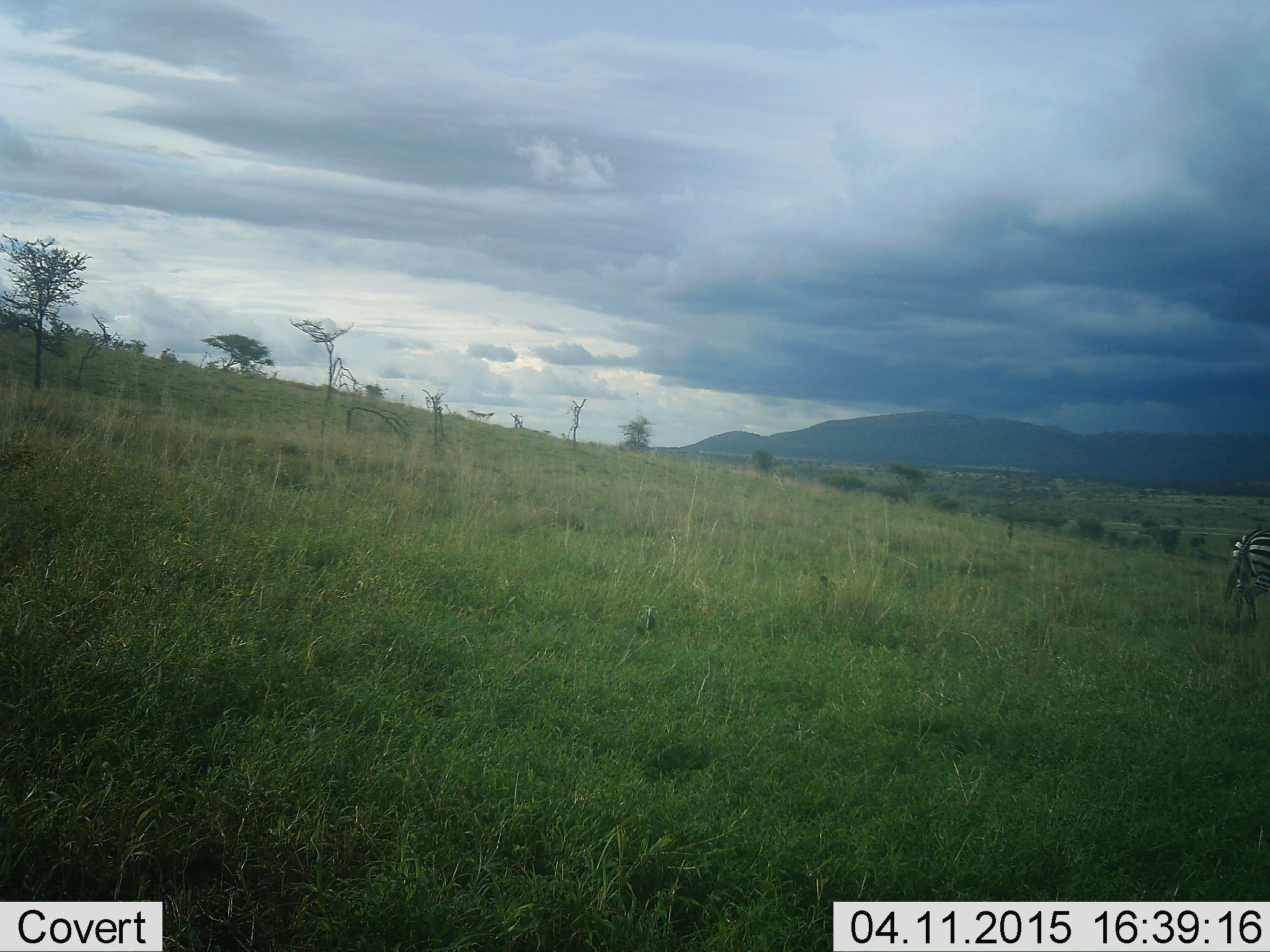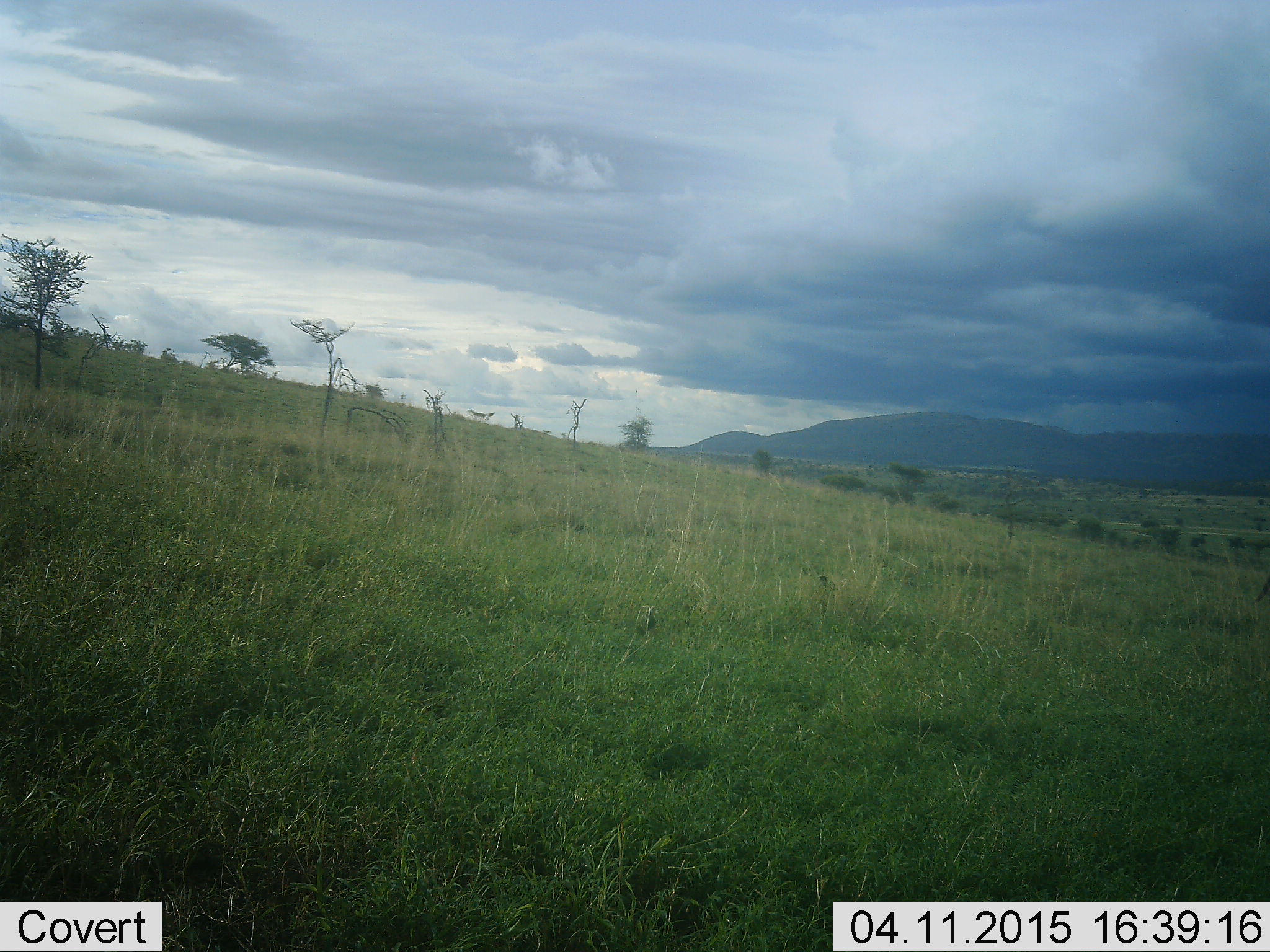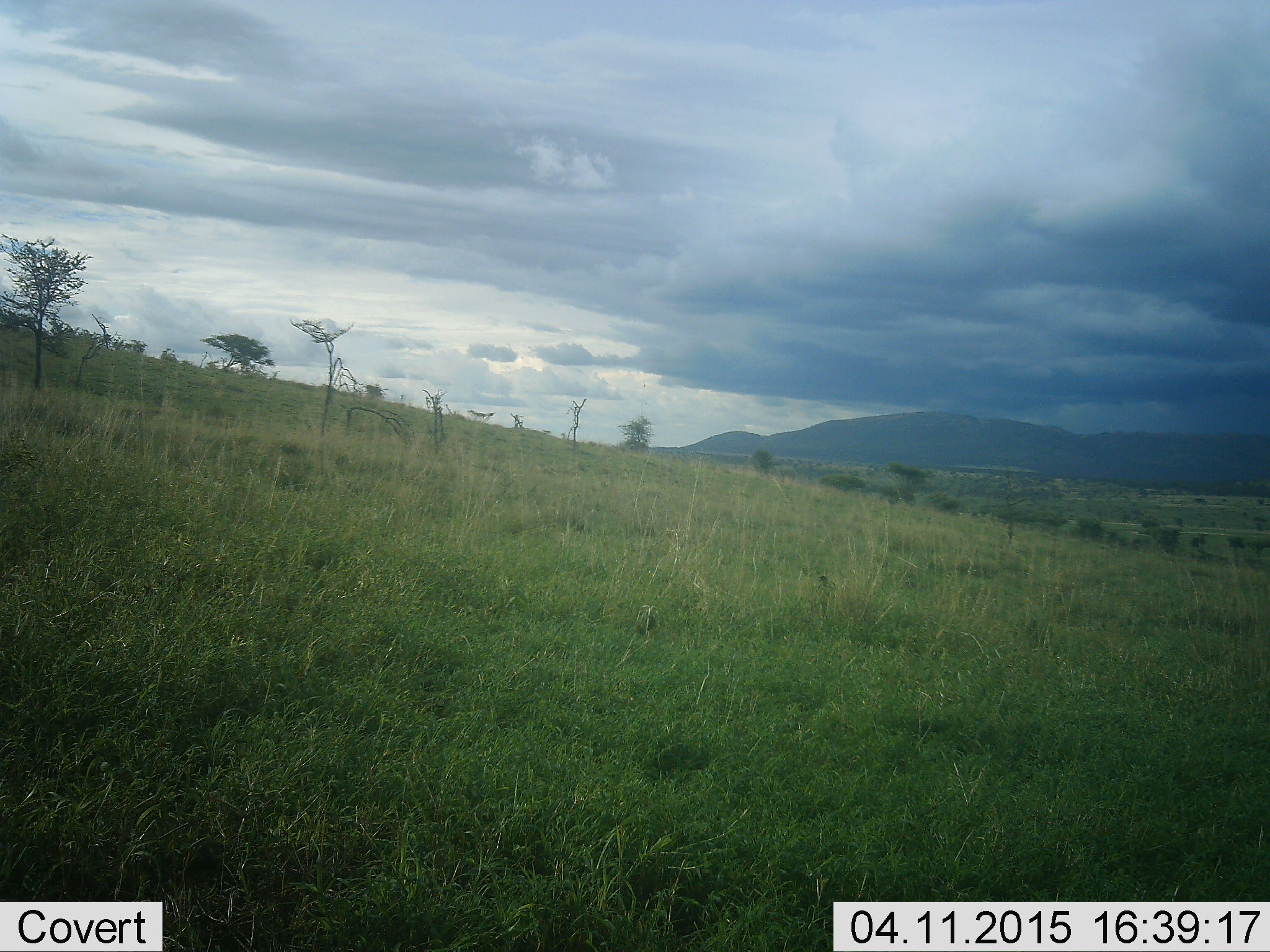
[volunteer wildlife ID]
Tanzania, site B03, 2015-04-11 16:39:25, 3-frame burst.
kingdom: Animalia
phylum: Chordata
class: Mammalia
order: Perissodactyla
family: Equidae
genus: Equus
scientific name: Equus quagga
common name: plains zebra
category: zebra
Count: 1.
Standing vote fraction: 0%.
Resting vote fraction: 0%.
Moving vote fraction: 100%.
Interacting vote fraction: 0%.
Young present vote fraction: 0%.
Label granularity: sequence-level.